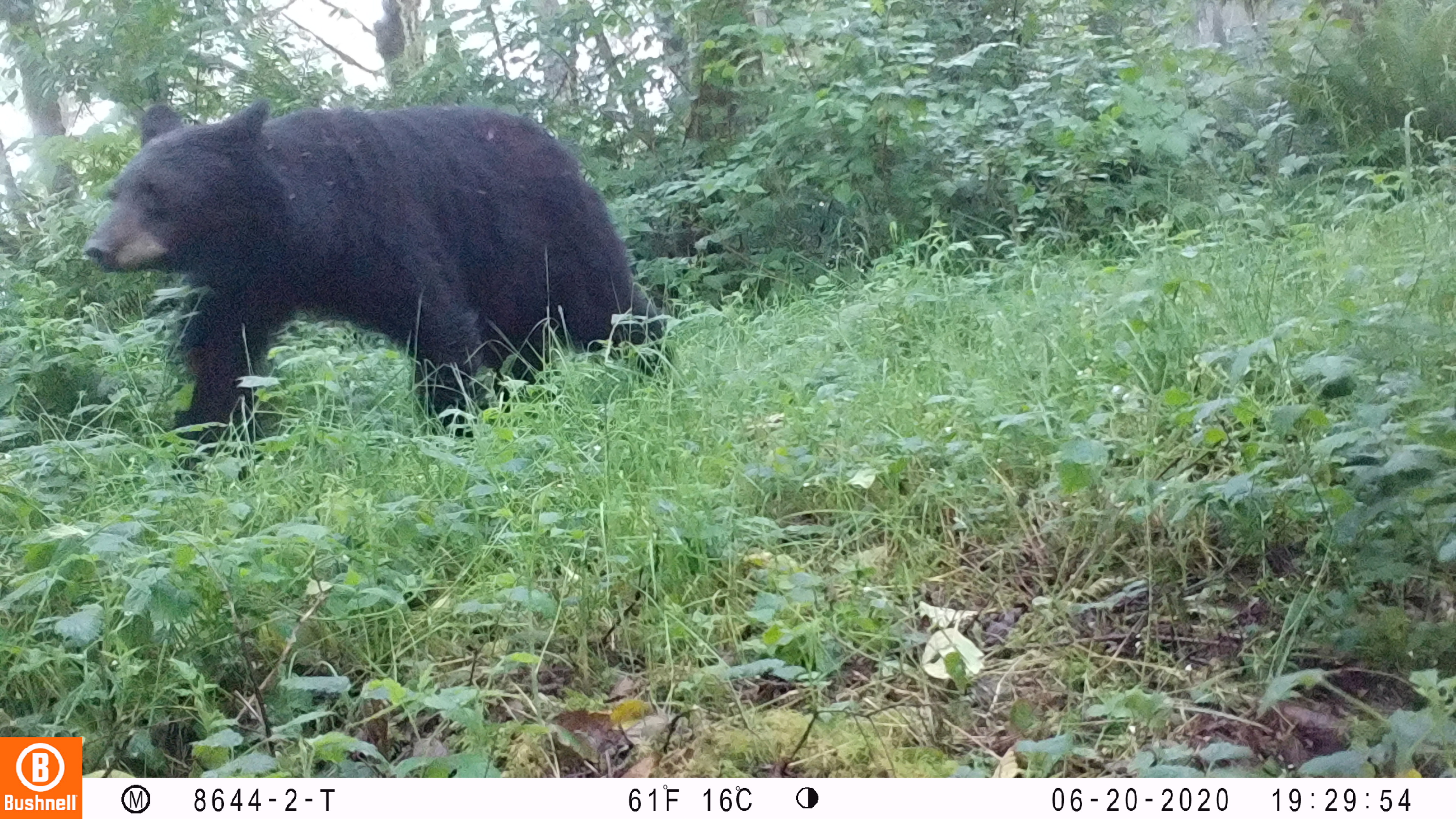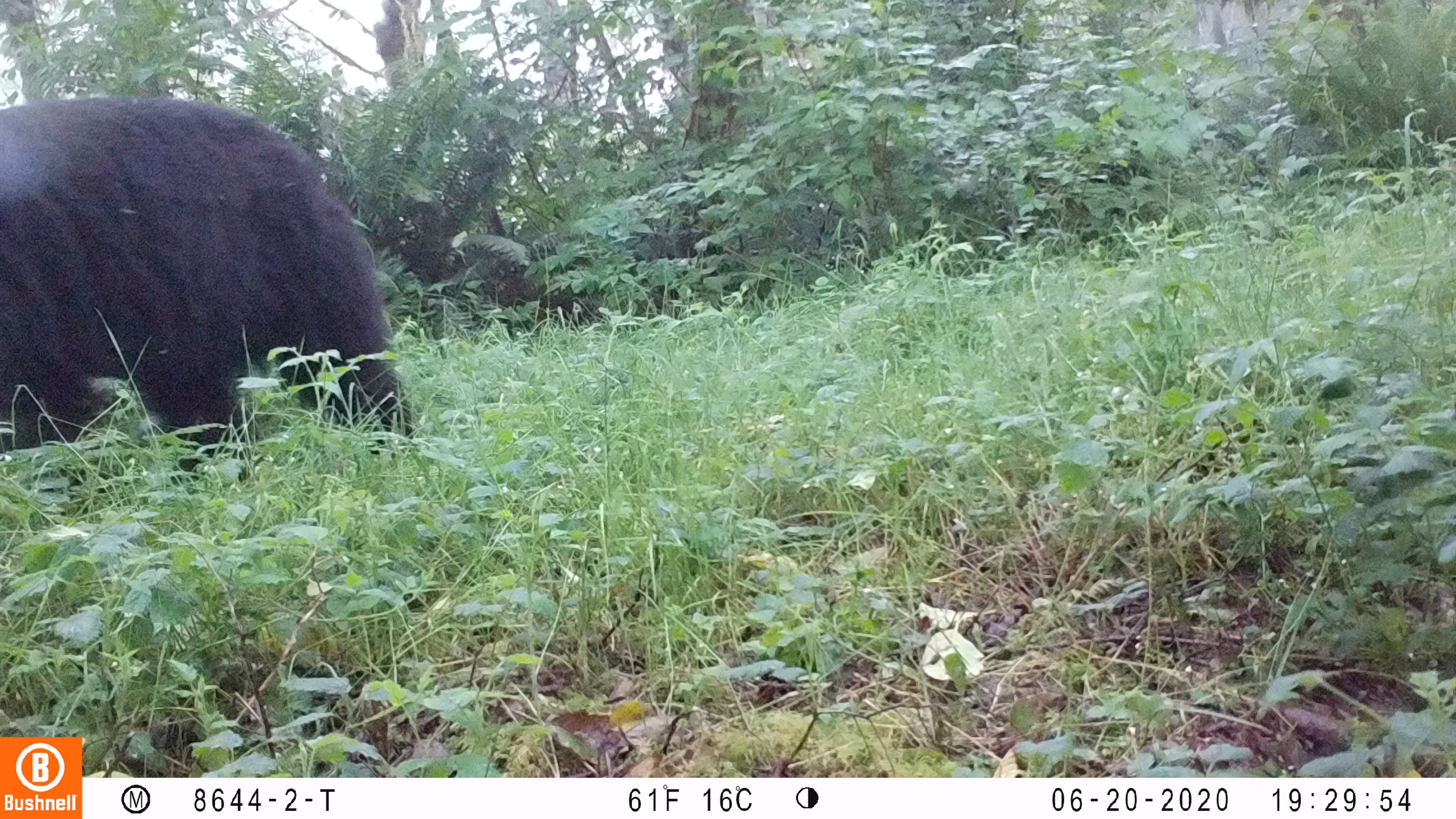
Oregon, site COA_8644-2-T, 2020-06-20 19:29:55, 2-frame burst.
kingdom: Animalia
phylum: Chordata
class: Mammalia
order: Carnivora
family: Ursidae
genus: Ursus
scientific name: Ursus americanus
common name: american black bear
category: black bear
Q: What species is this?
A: Black bear (american black bear) (Ursus americanus).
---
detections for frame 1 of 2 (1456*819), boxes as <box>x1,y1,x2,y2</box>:
black bear: <box>79,89,681,461</box>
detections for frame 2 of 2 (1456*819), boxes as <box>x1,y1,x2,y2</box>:
black bear: <box>0,84,418,464</box>